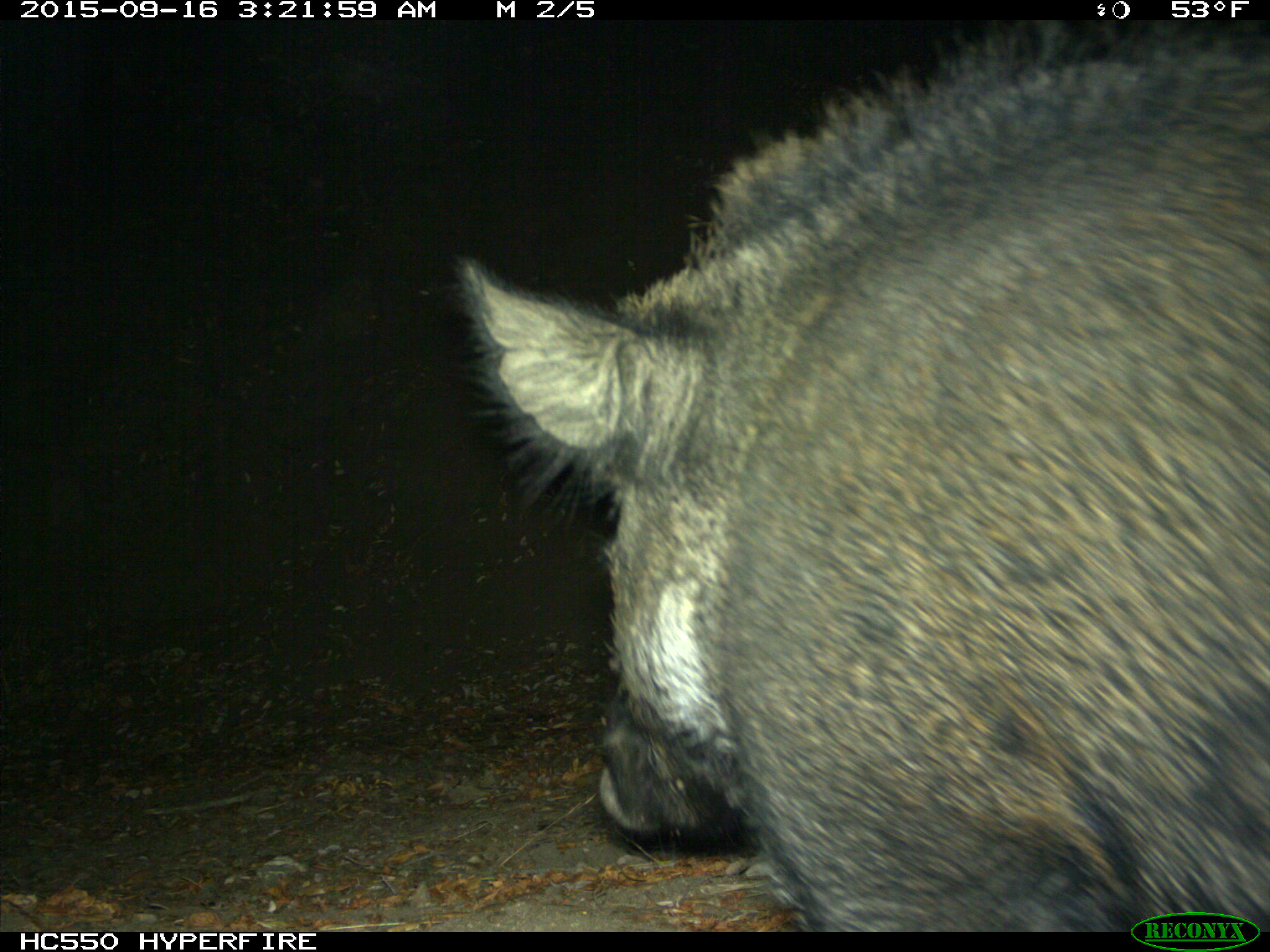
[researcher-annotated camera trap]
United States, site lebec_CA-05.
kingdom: Animalia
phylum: Chordata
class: Mammalia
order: Artiodactyla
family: Suidae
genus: Sus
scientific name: Sus scrofa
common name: wild boar